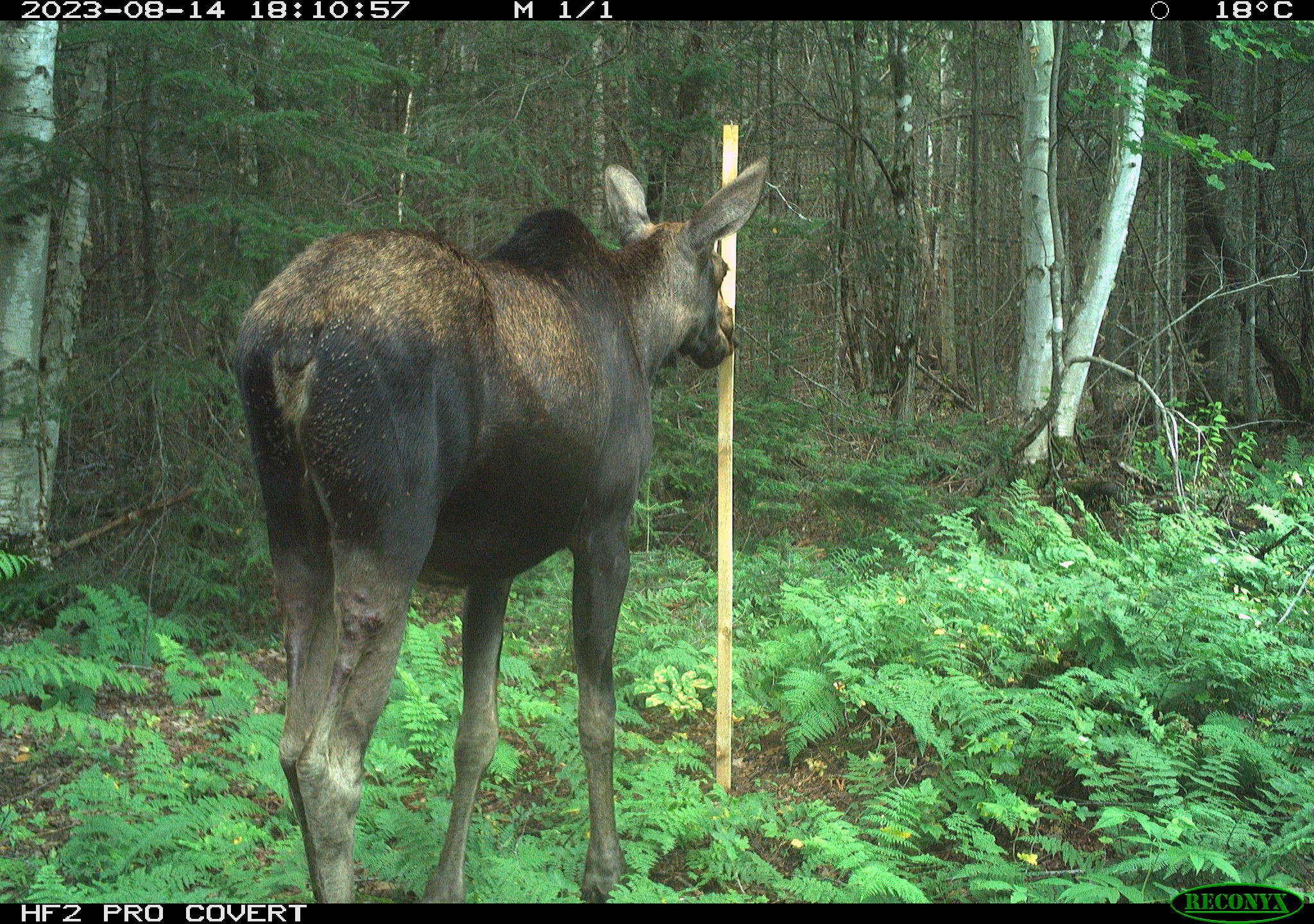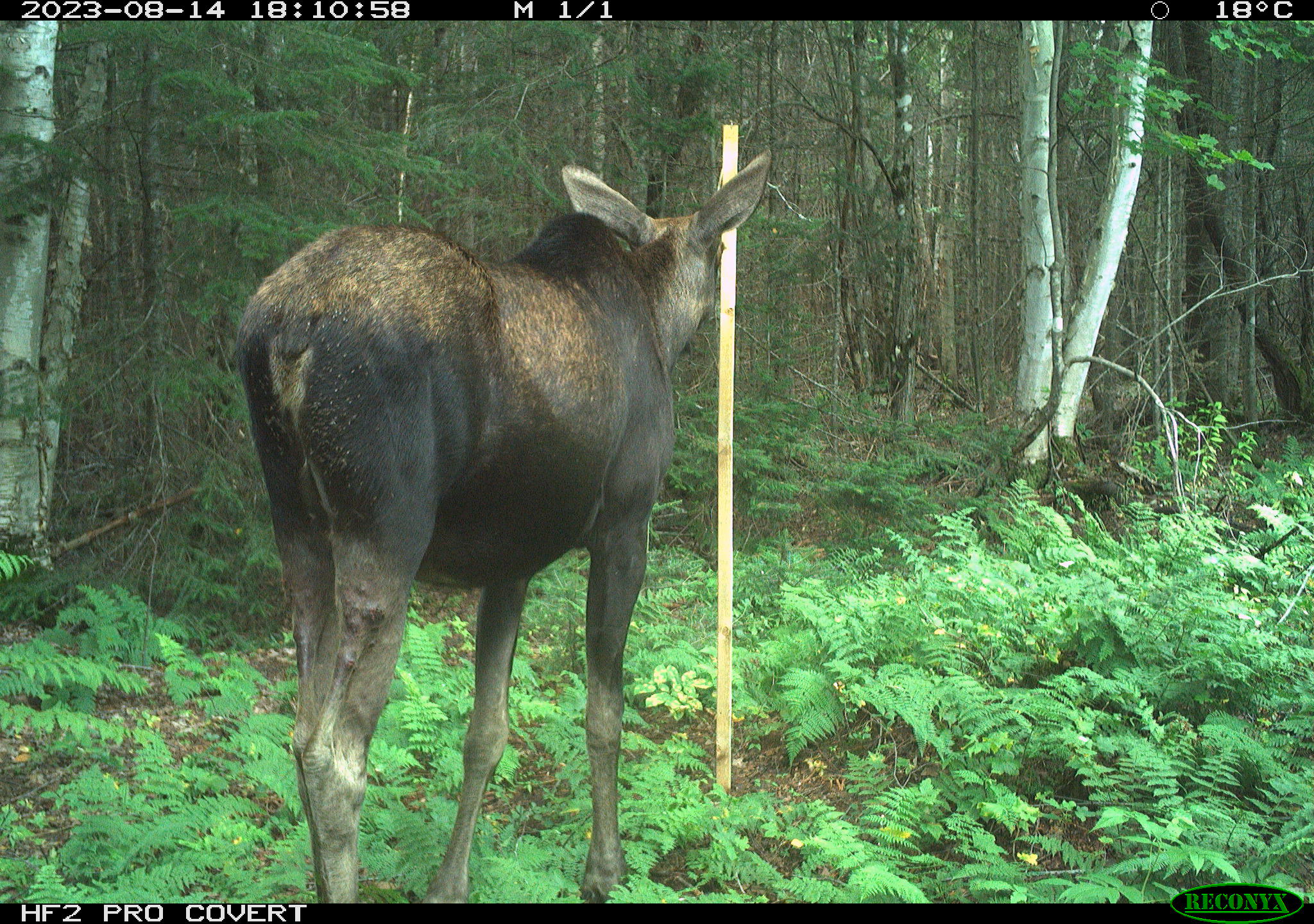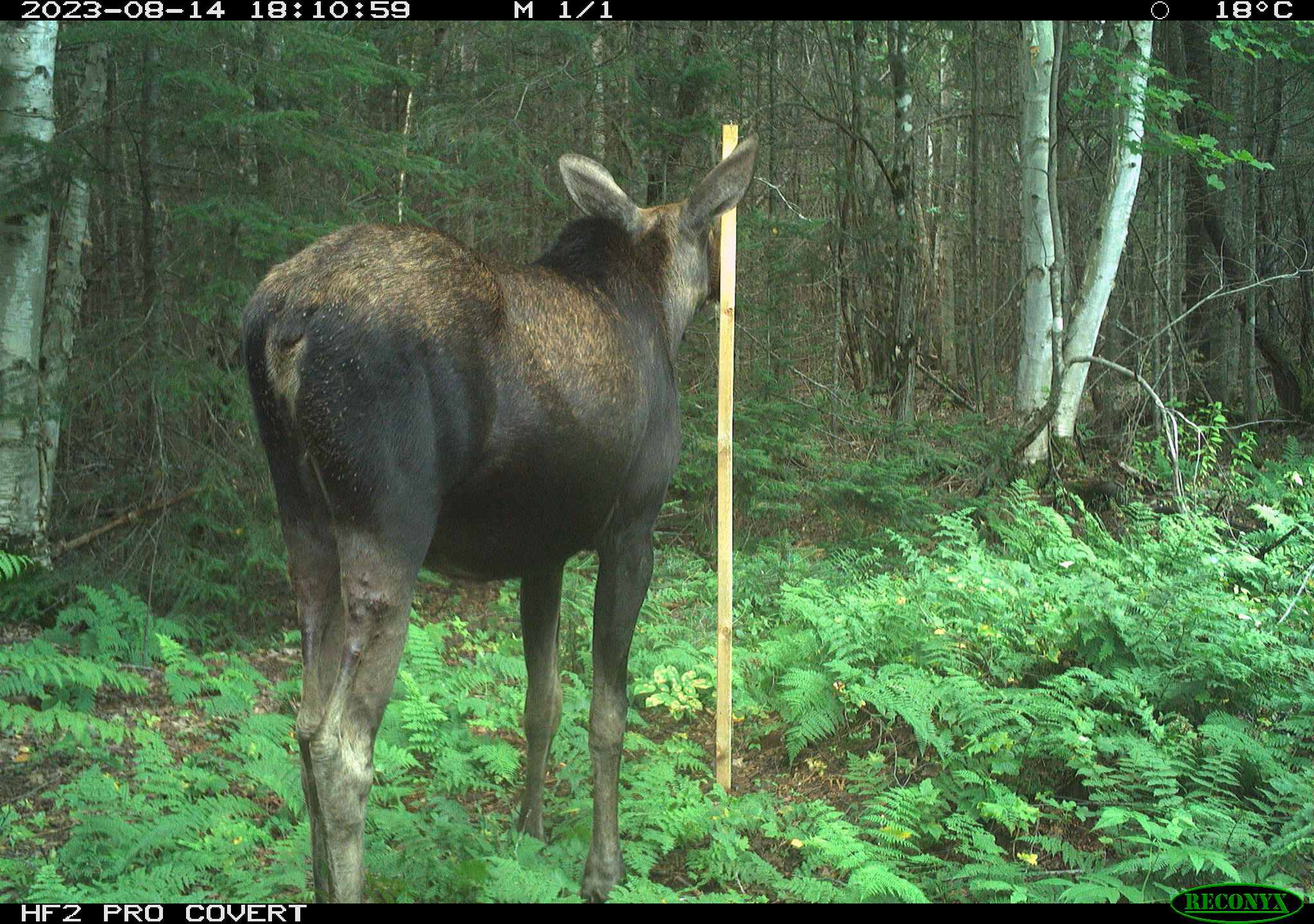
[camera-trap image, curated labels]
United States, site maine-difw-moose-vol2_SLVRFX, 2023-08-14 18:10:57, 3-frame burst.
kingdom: Animalia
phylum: Chordata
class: Mammalia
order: Artiodactyla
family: Cervidae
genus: Alces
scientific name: Alces alces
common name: moose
Moose (Alces alces).